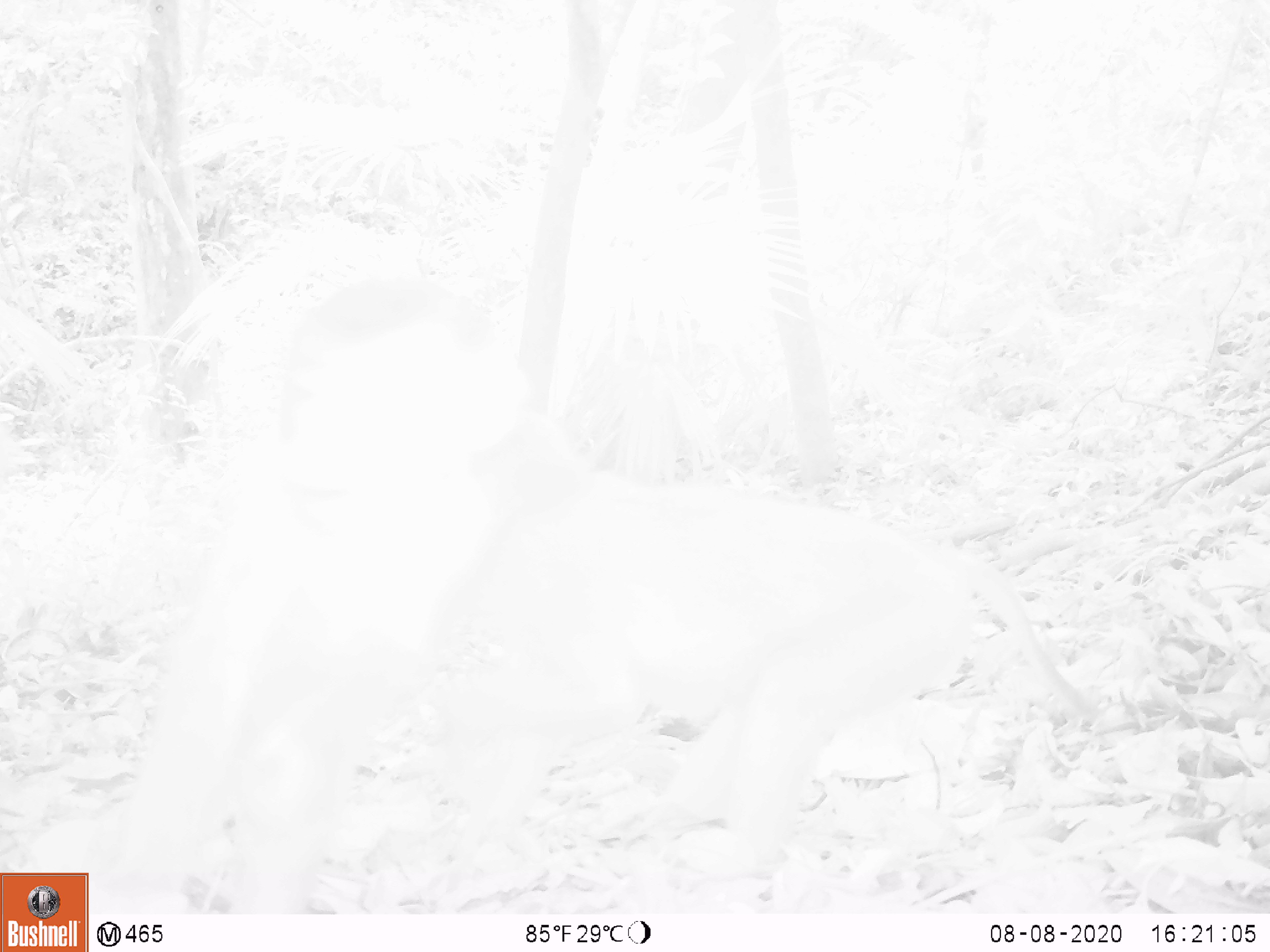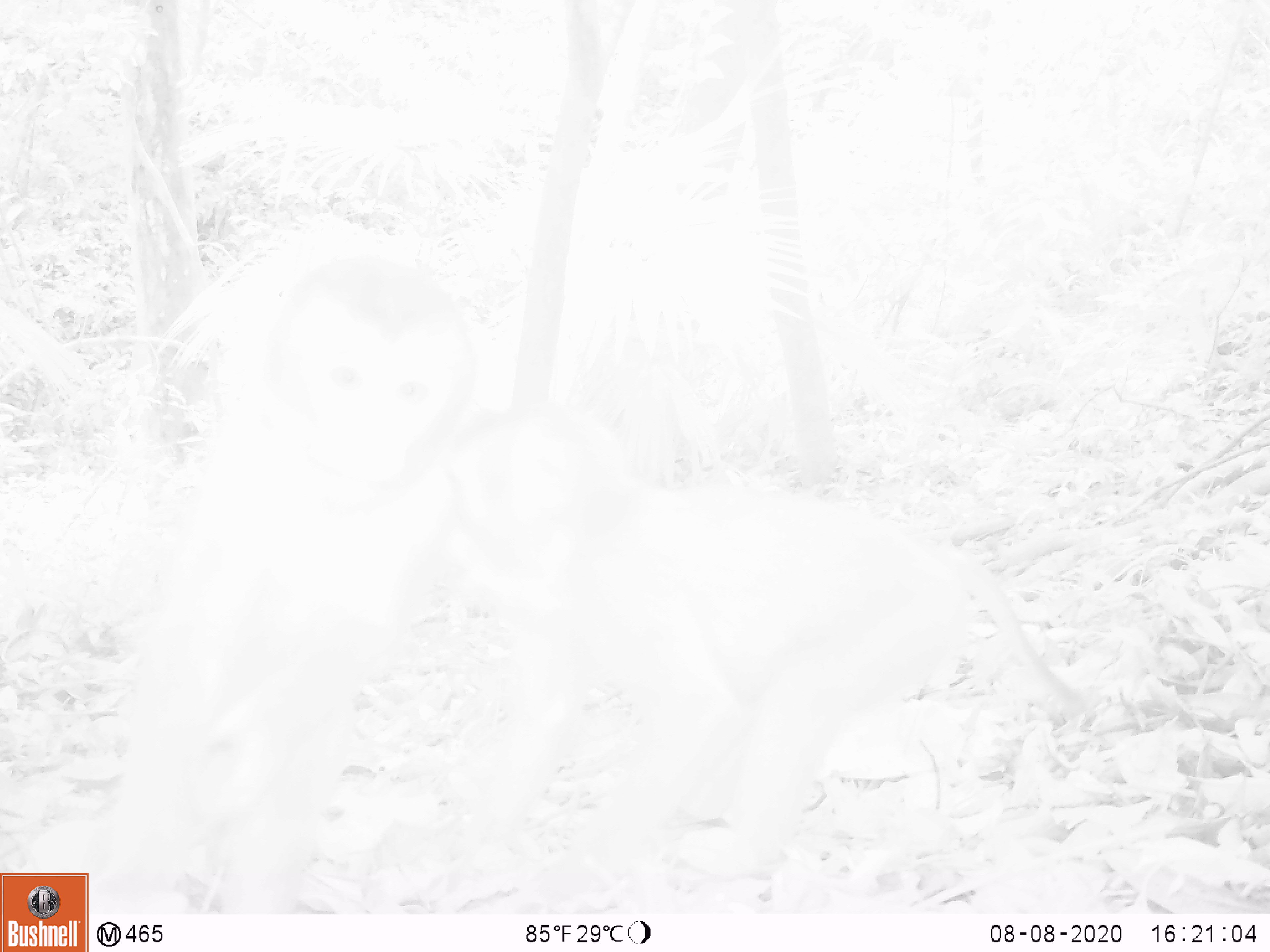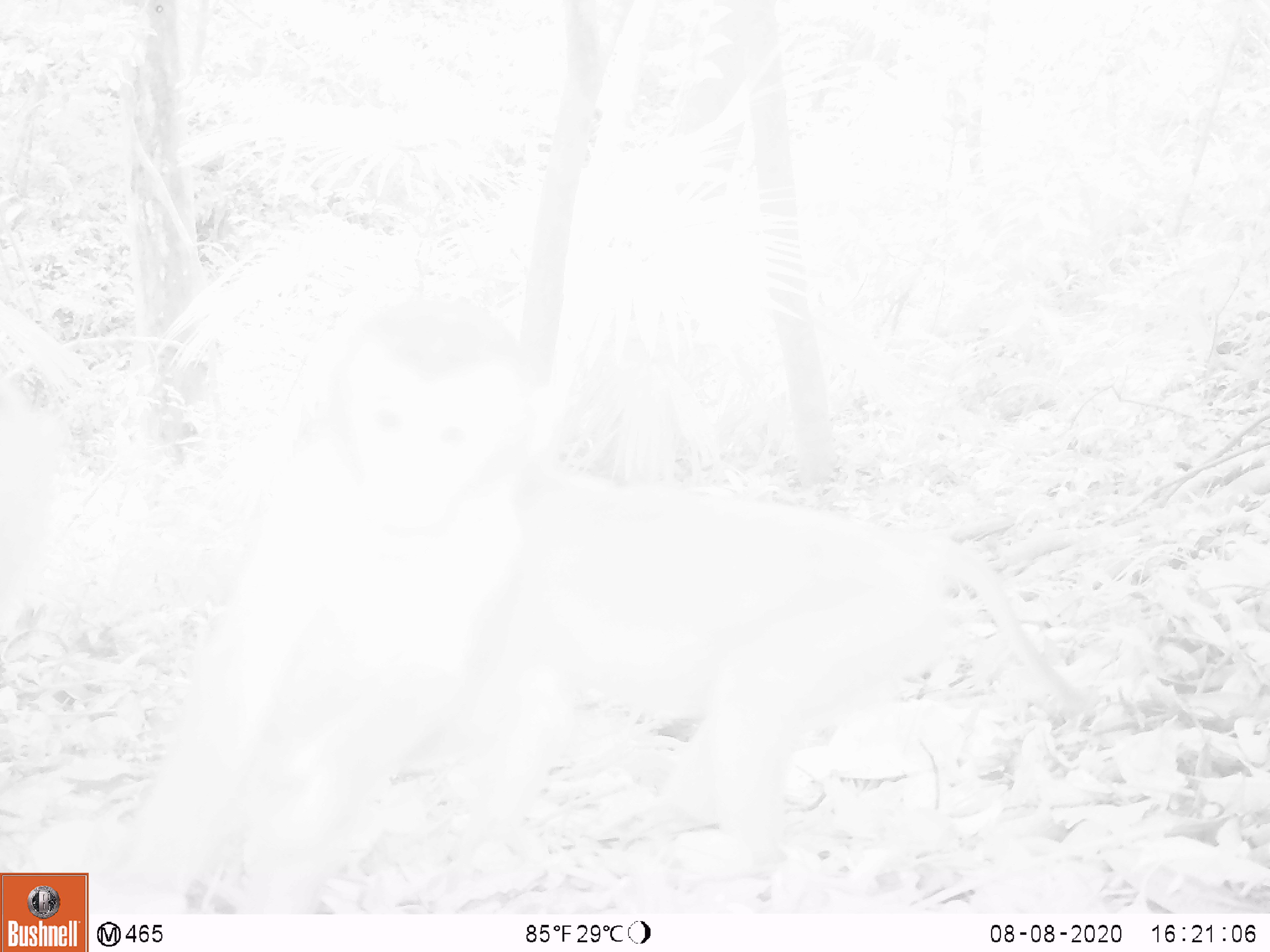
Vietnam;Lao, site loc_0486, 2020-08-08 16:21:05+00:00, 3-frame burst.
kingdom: Animalia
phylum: Chordata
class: Mammalia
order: Primates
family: Cercopithecidae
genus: Macaca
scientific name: Macaca nemestrina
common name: pig-tailed macaque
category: pig tailed macaque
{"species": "pig tailed macaque (pig-tailed macaque) (Macaca nemestrina)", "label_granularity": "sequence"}